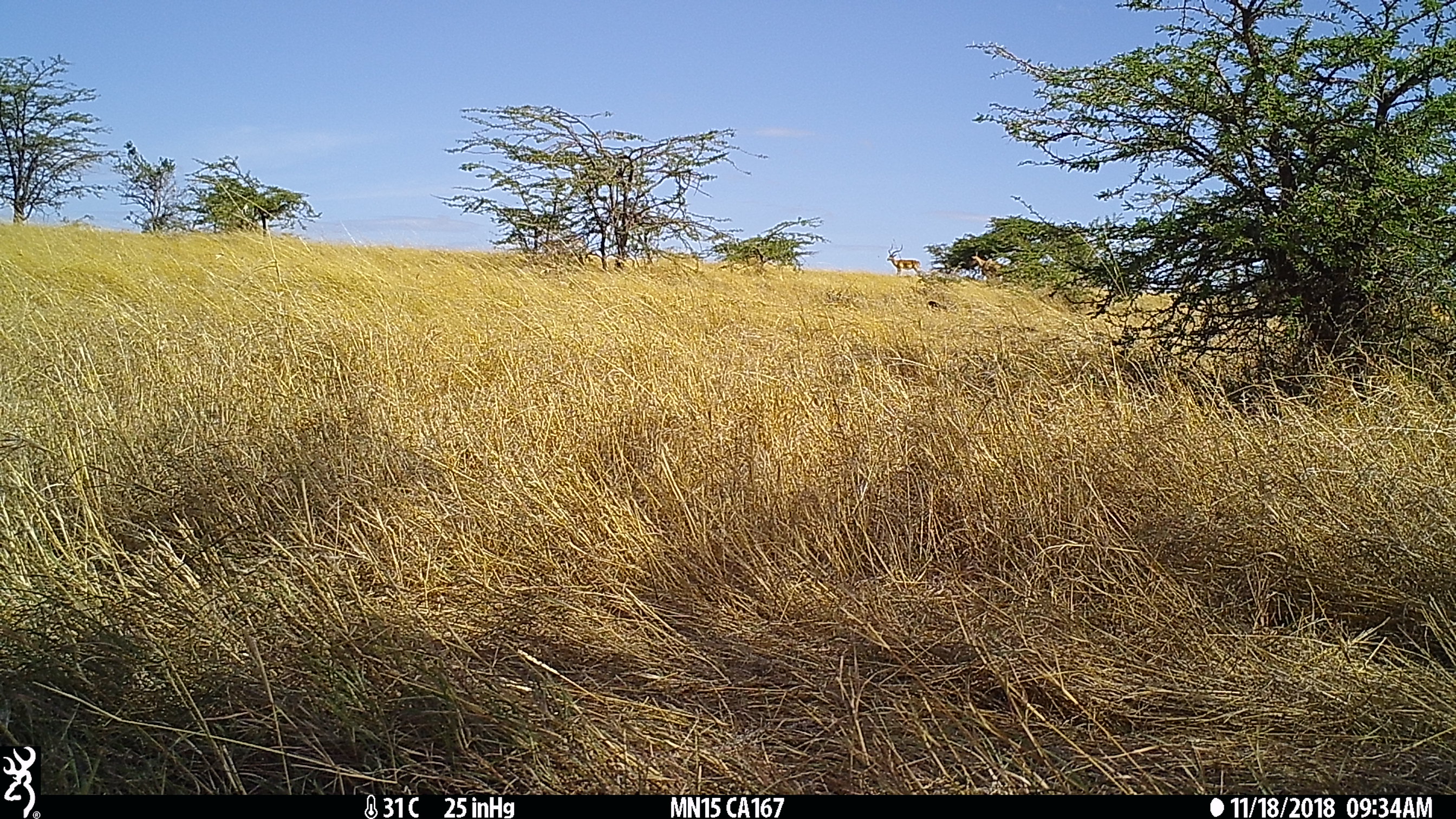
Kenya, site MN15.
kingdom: Animalia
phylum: Chordata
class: Mammalia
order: Artiodactyla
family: Bovidae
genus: Aepyceros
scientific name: Aepyceros melampus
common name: impala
Impala (Aepyceros melampus).